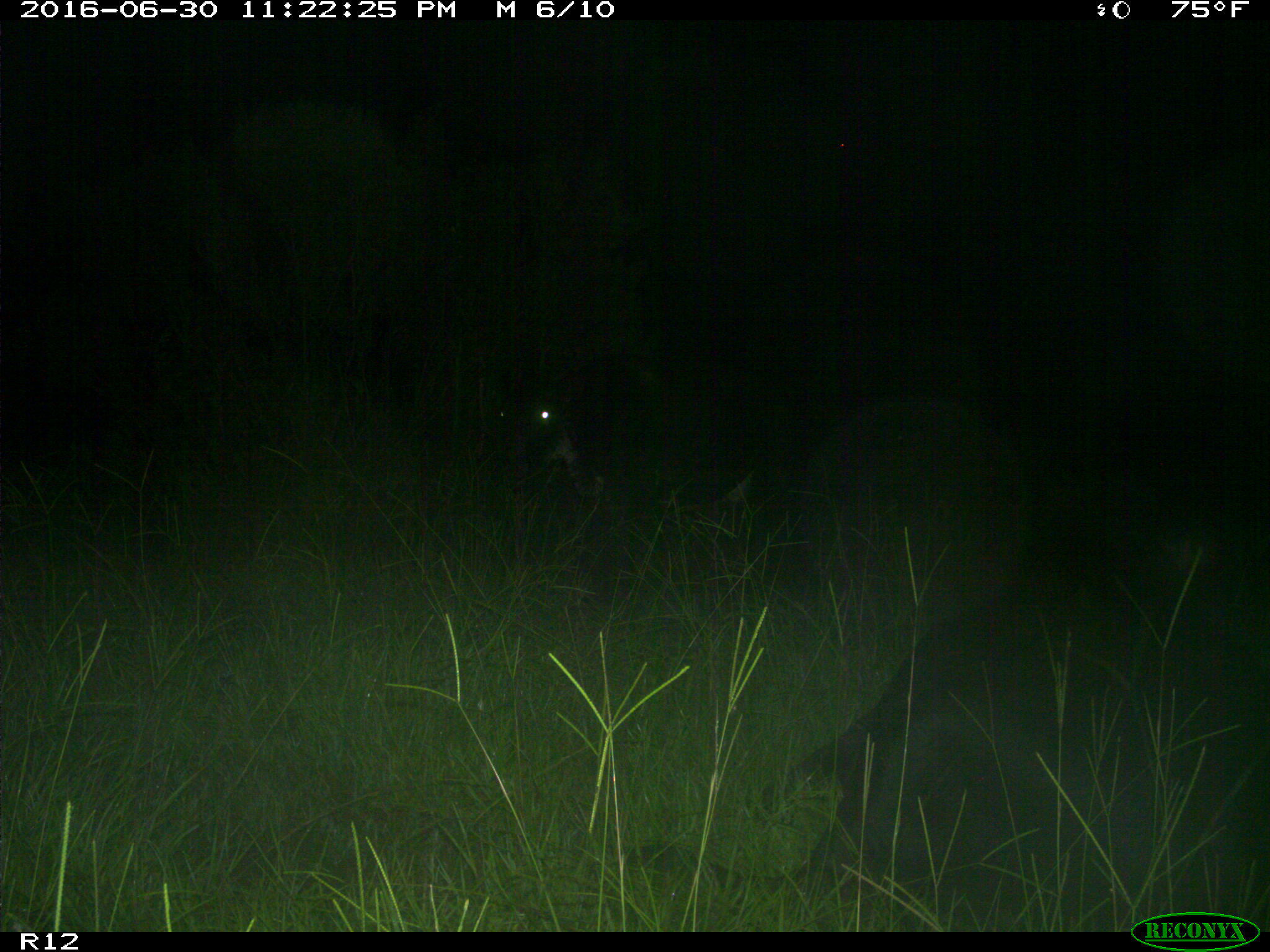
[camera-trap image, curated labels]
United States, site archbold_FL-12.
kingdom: Animalia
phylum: Chordata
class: Mammalia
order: Artiodactyla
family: Bovidae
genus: Bos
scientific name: Bos taurus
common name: domestic cow